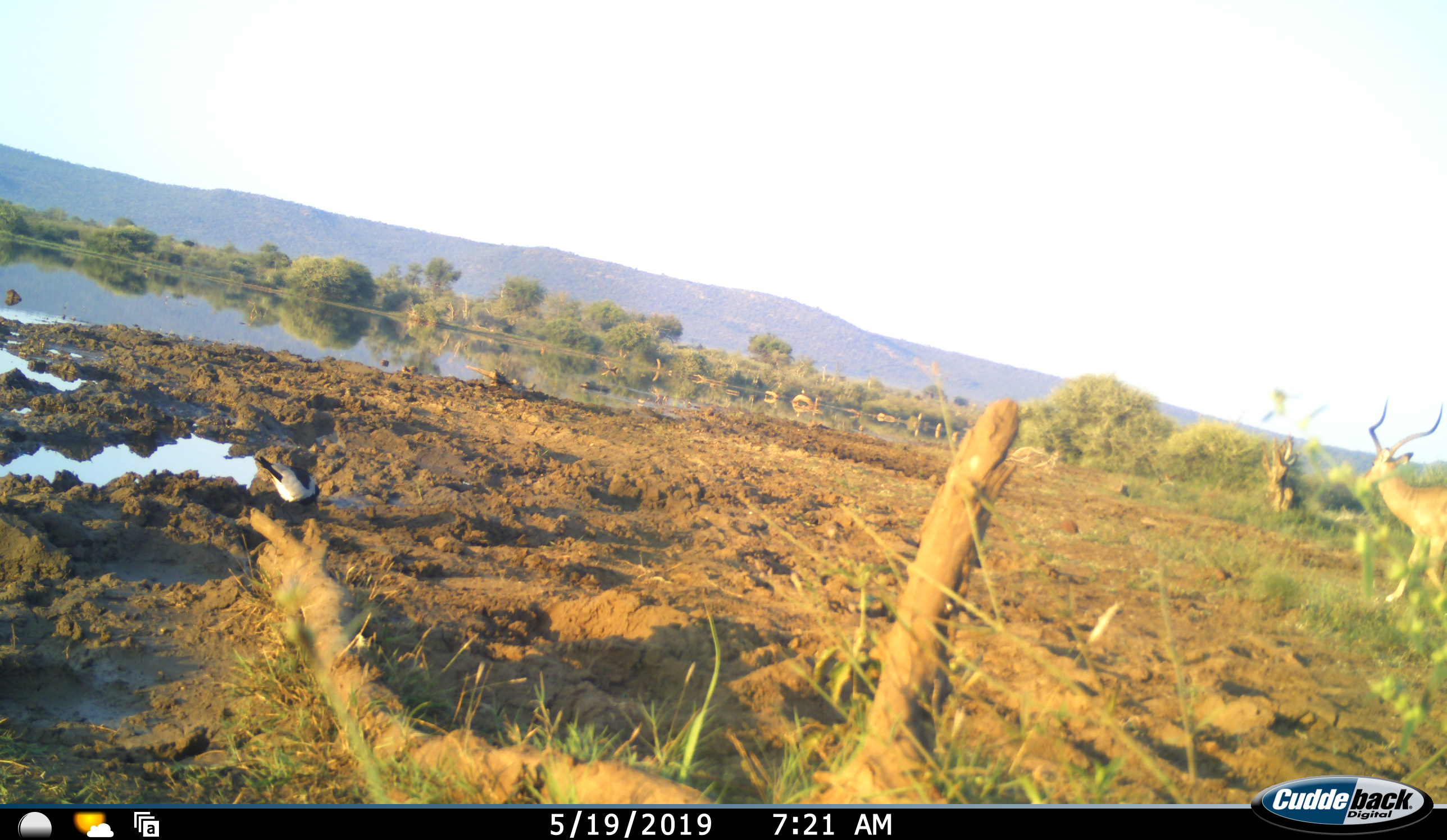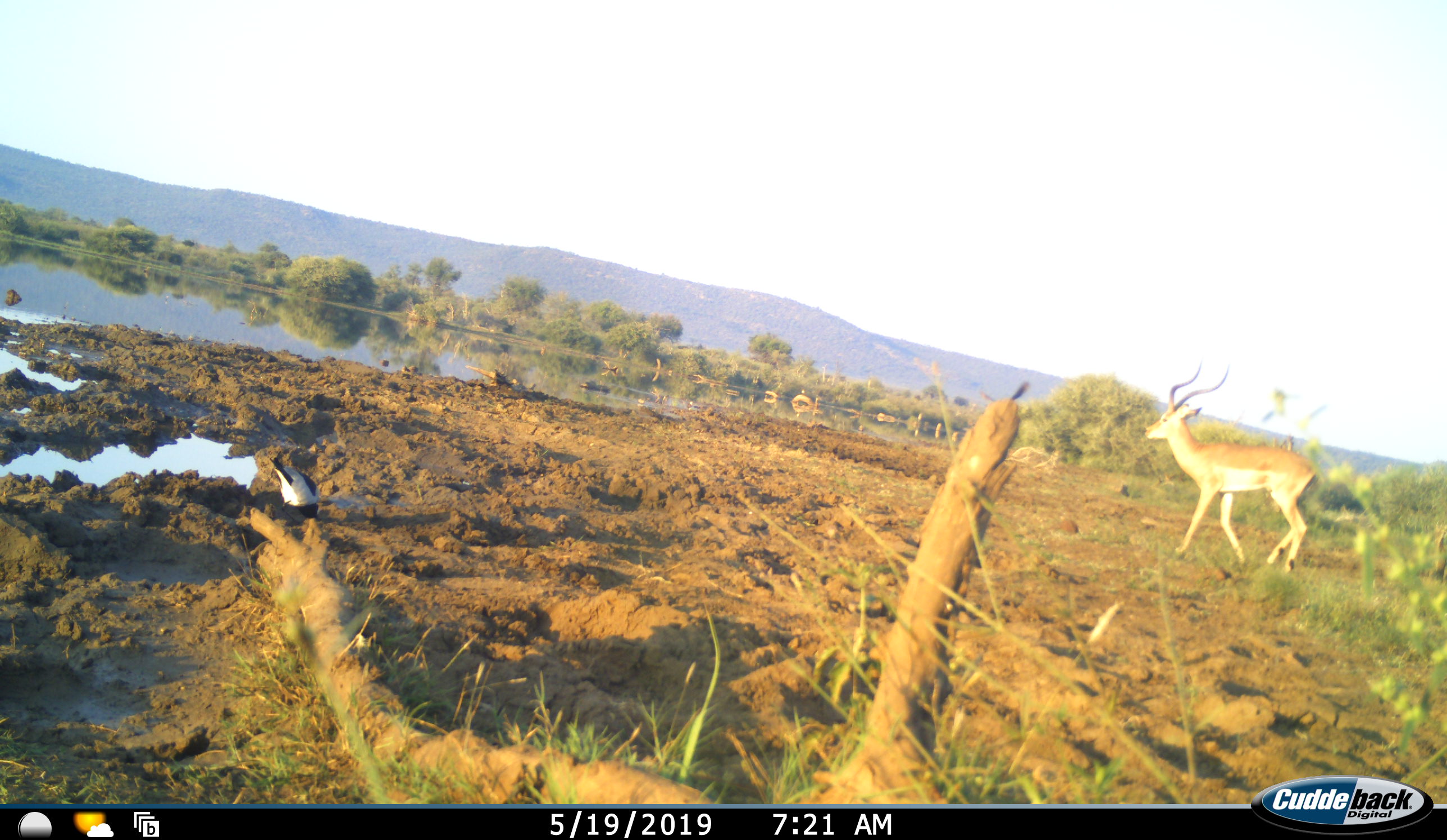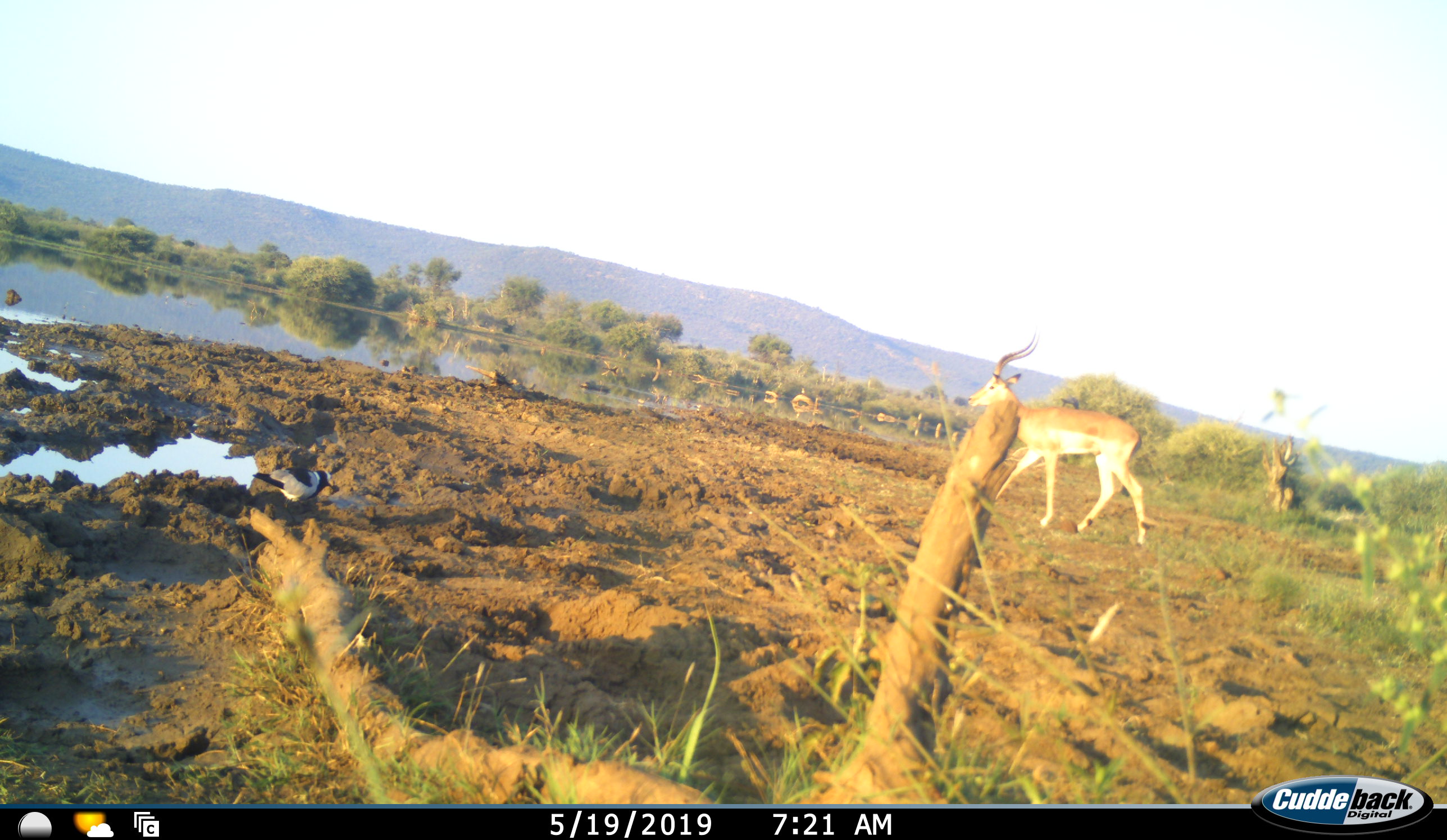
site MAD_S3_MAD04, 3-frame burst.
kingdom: Animalia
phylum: Chordata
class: Mammalia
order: Artiodactyla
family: Bovidae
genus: Aepyceros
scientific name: Aepyceros melampus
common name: impala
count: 1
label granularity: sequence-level